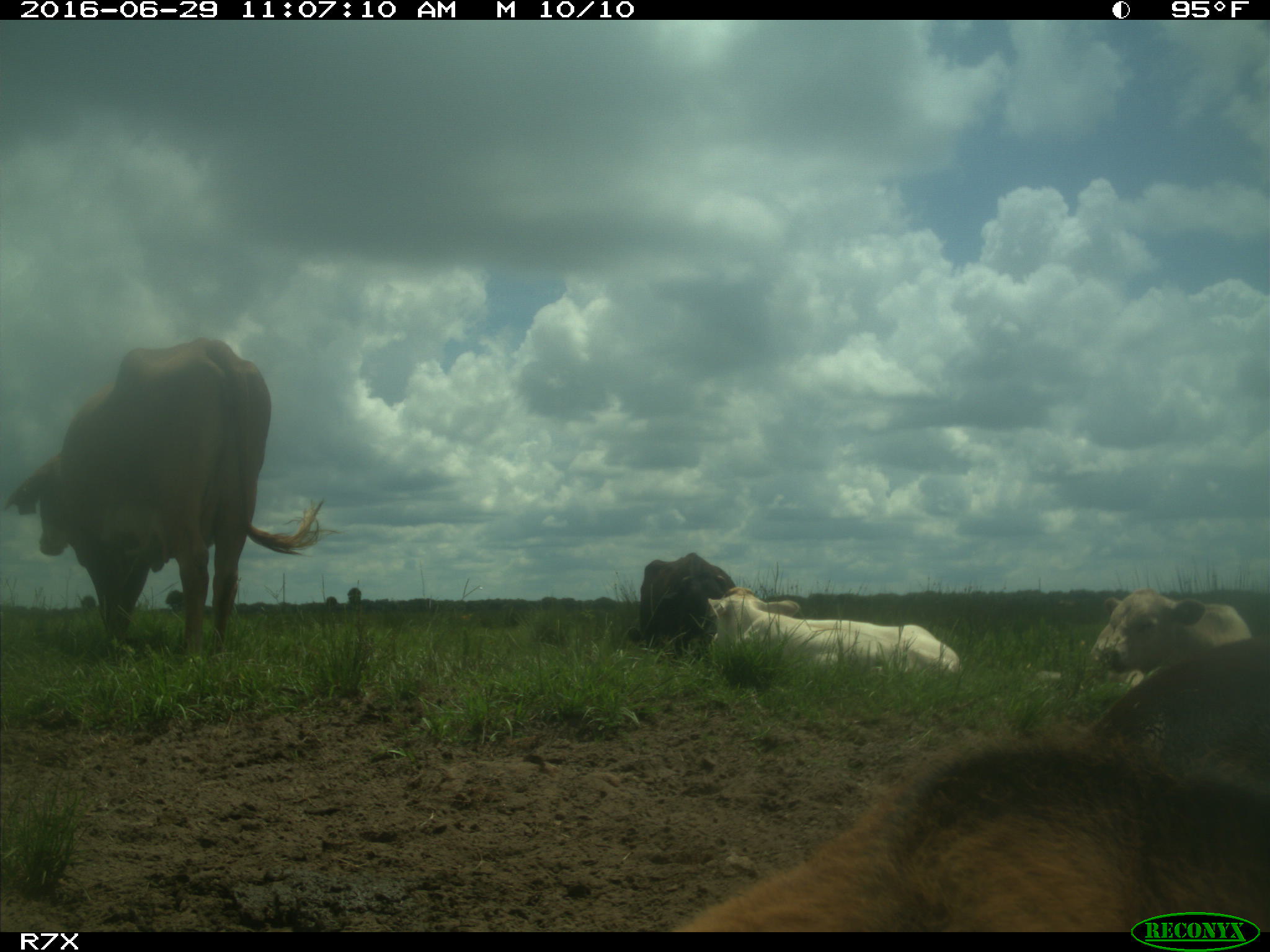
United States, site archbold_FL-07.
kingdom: Animalia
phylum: Chordata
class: Mammalia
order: Artiodactyla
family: Bovidae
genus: Bos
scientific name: Bos taurus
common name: domestic cow